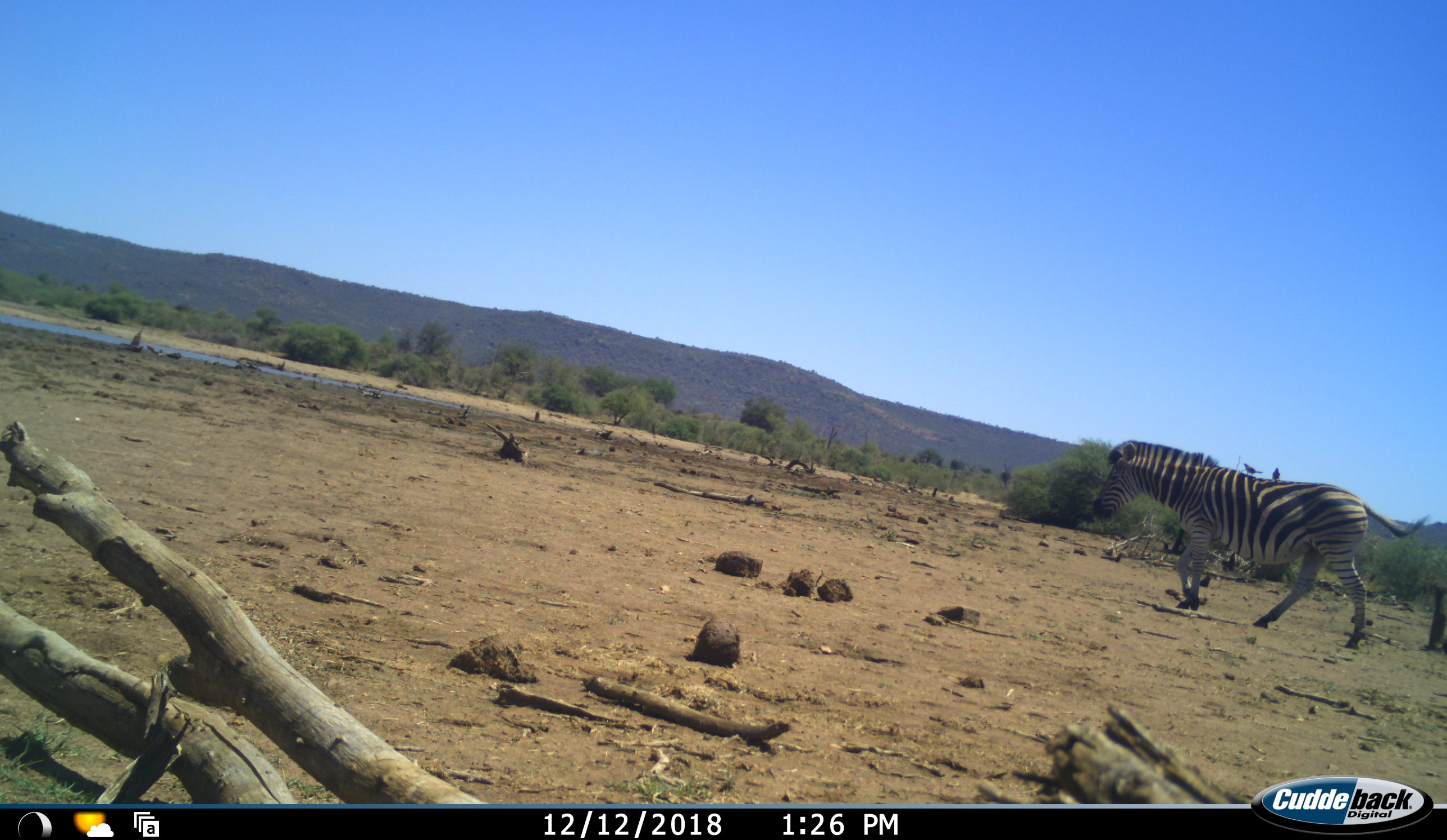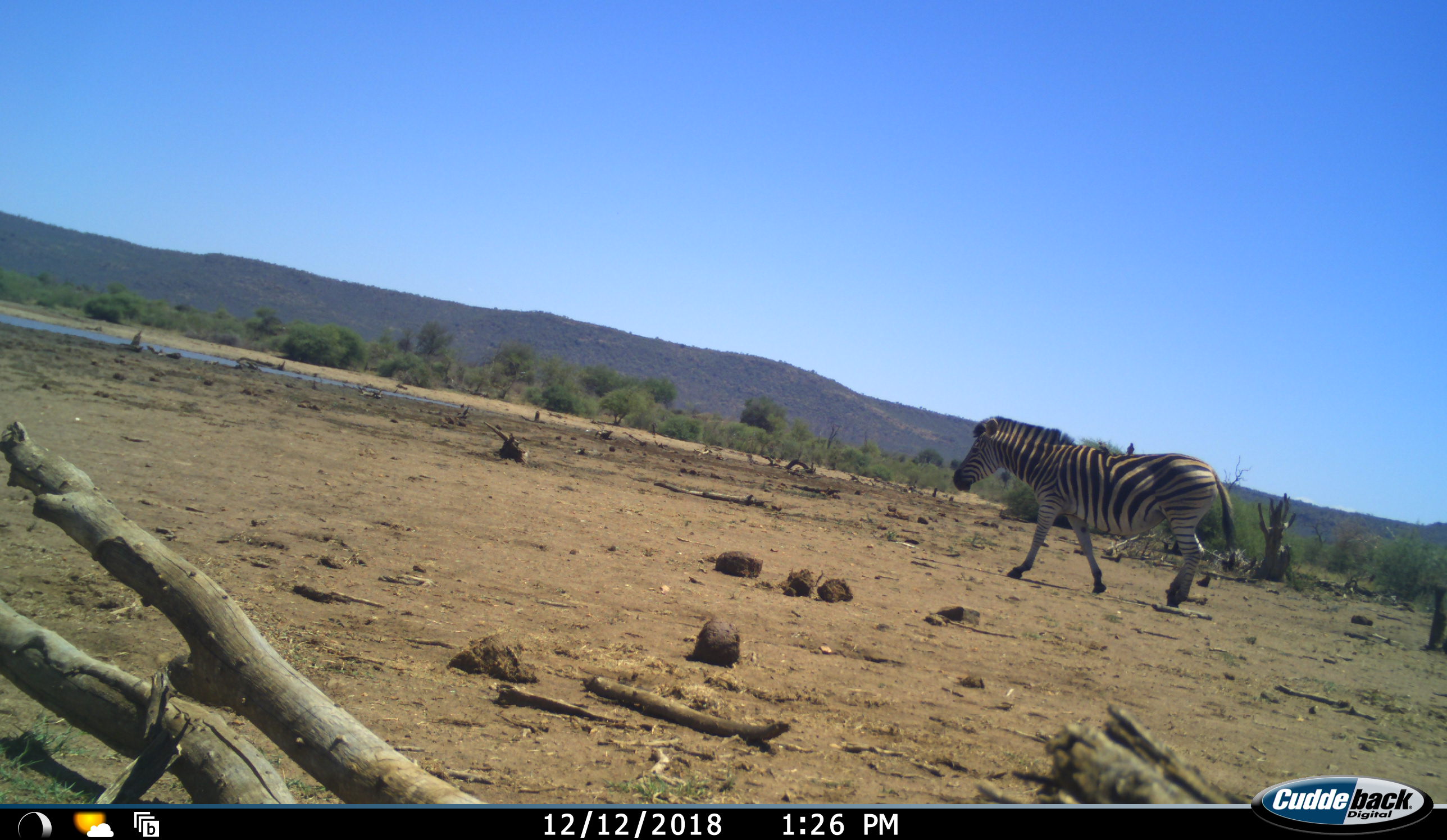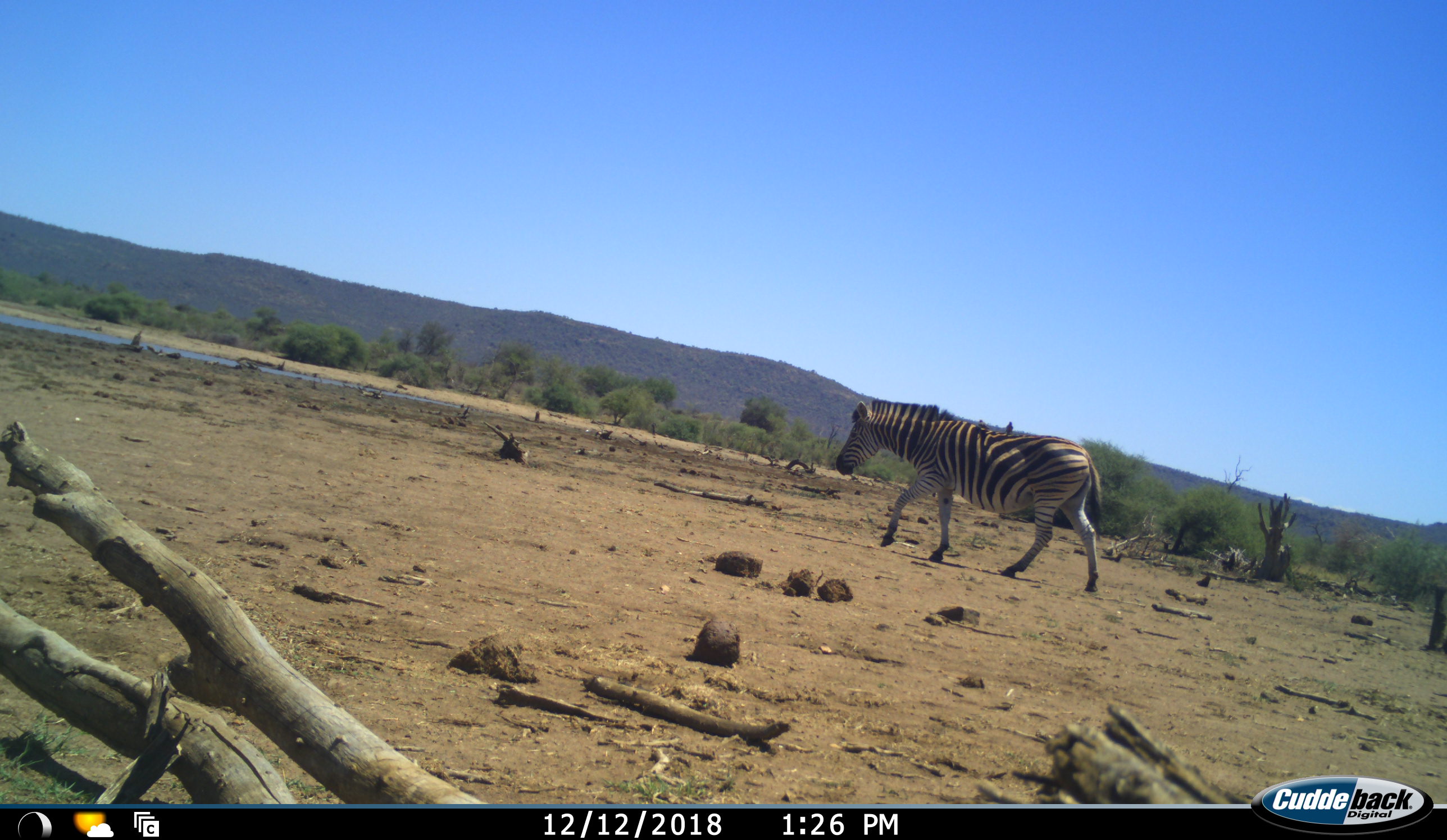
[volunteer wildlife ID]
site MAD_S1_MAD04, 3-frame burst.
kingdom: Animalia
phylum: Chordata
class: Mammalia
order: Perissodactyla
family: Equidae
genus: Equus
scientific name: Equus quagga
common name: plains zebra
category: zebraplains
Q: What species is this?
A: Zebraplains (plains zebra) (Equus quagga).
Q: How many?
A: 1.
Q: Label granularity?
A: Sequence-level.